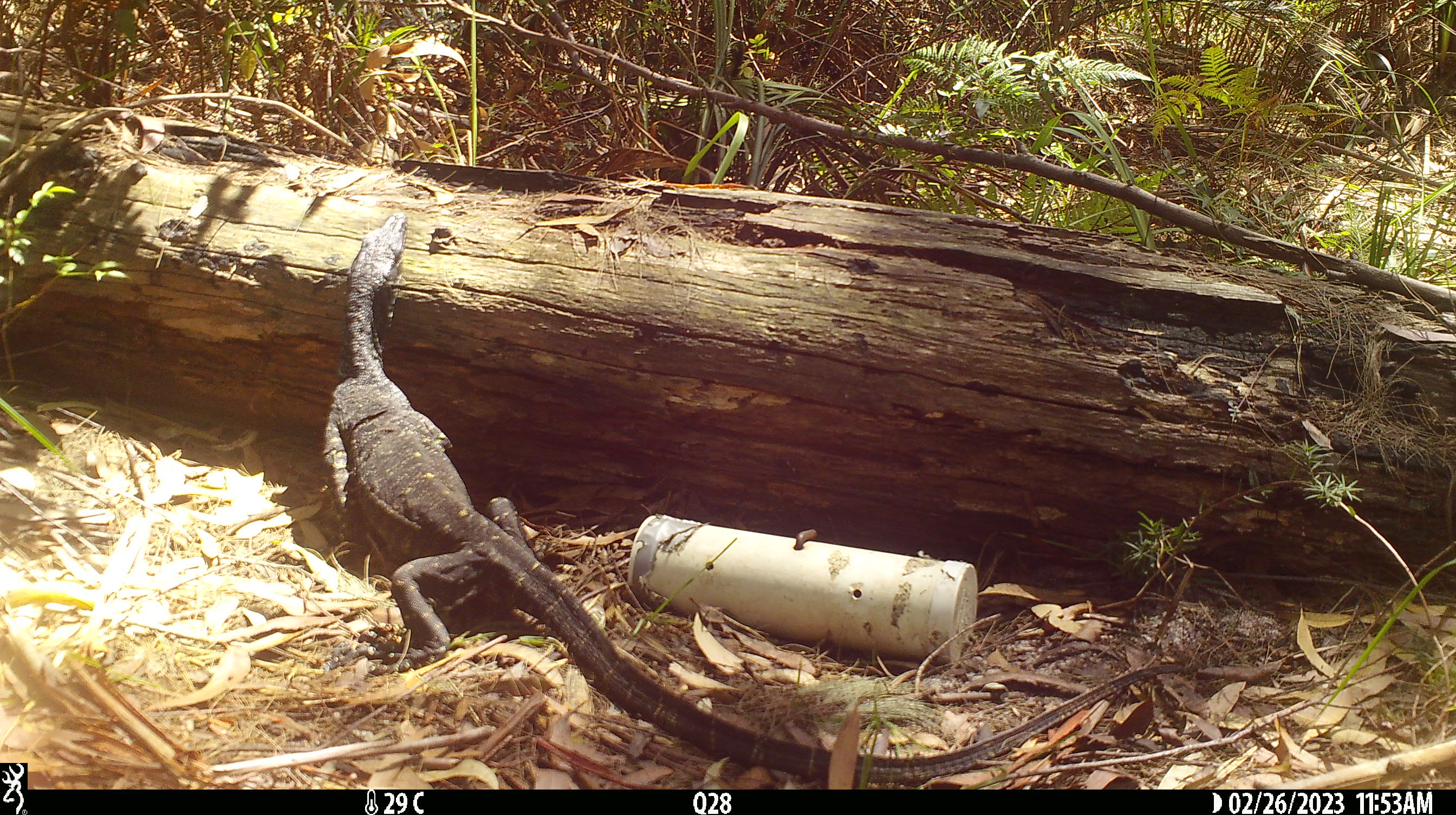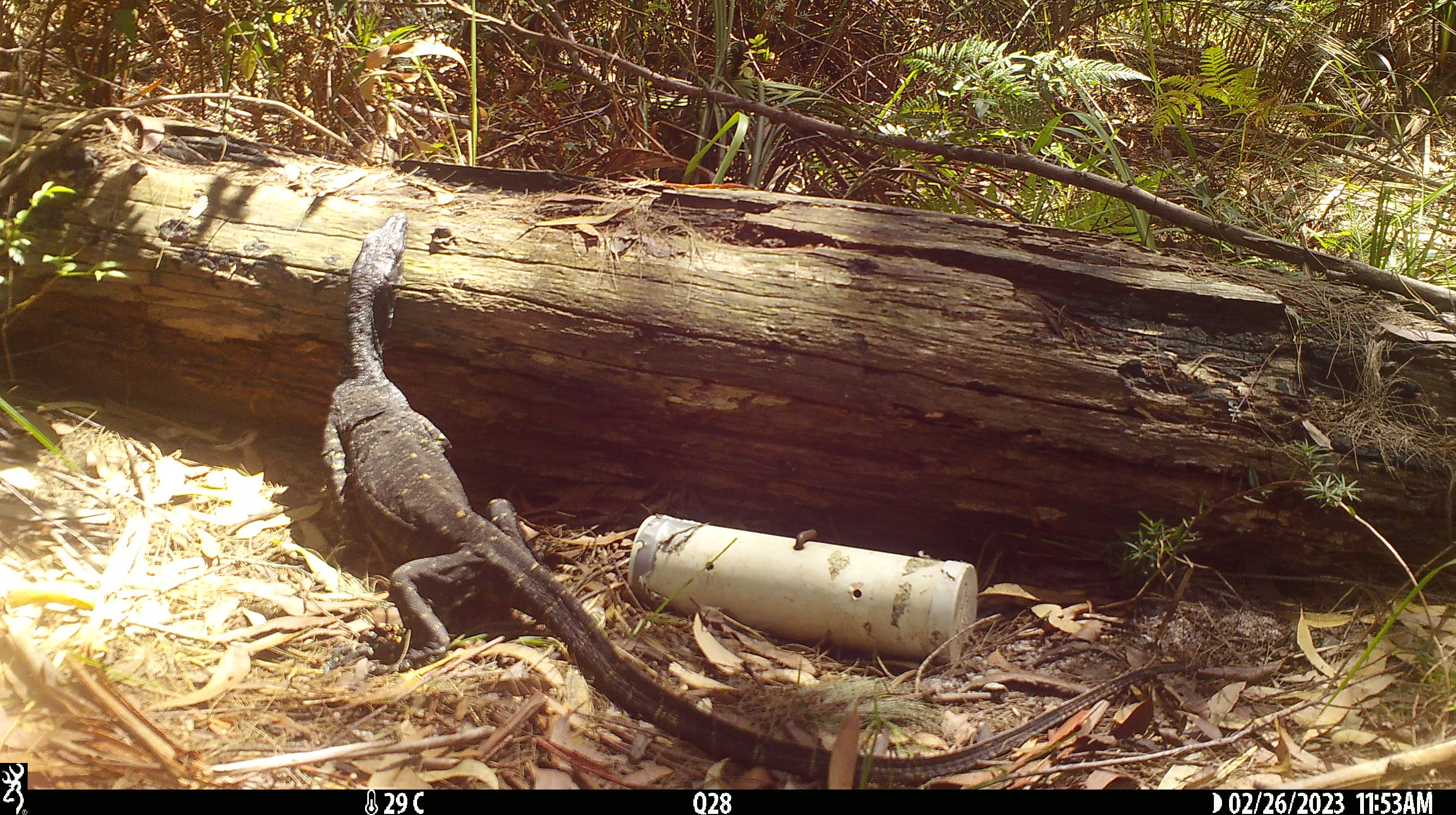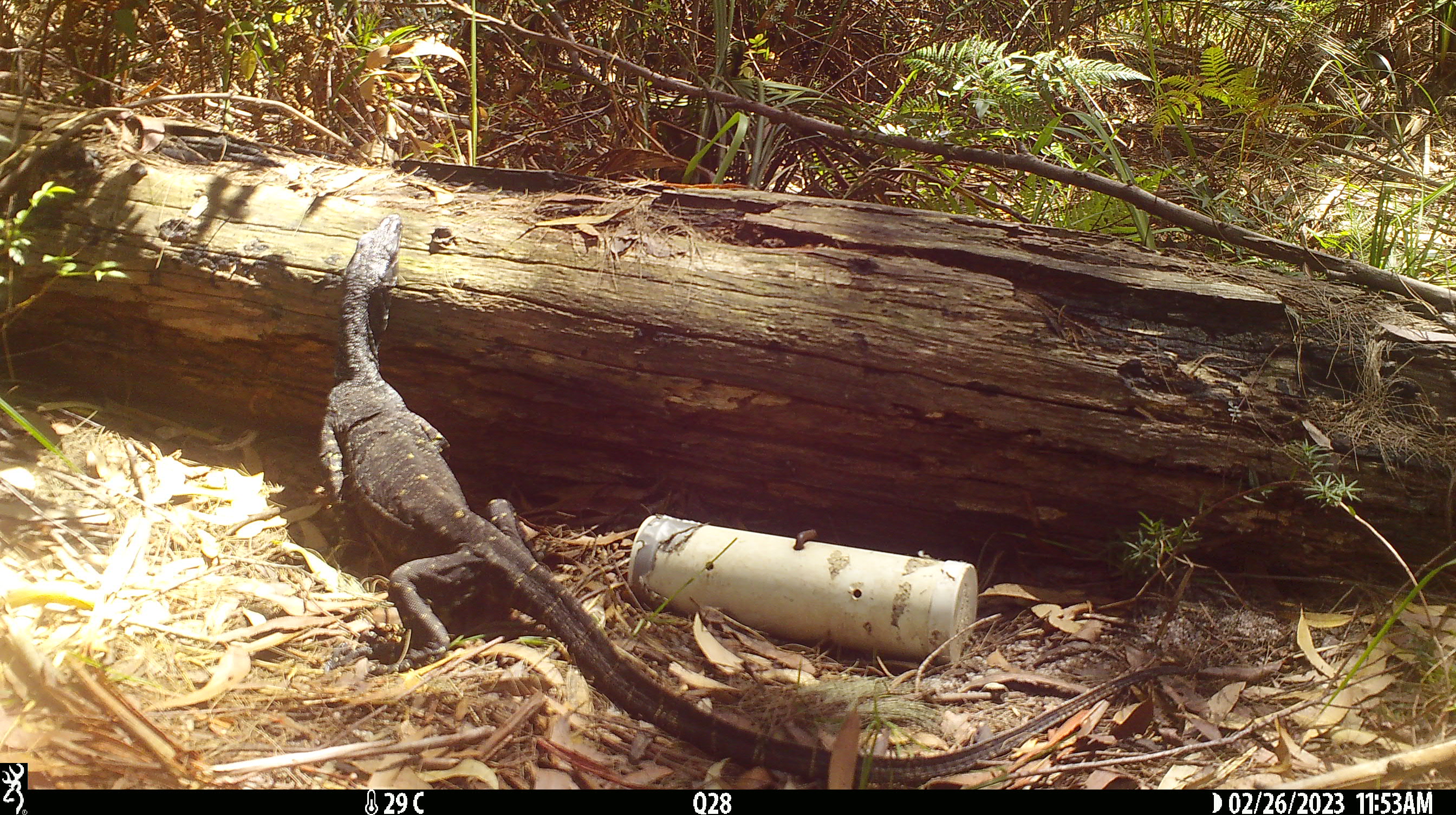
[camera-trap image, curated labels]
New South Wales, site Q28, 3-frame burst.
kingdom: Animalia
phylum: Chordata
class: Reptilia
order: Squamata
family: Varanidae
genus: Varanus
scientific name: Varanus varius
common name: lace monitor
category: goanna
Goanna (lace monitor) (Varanus varius).